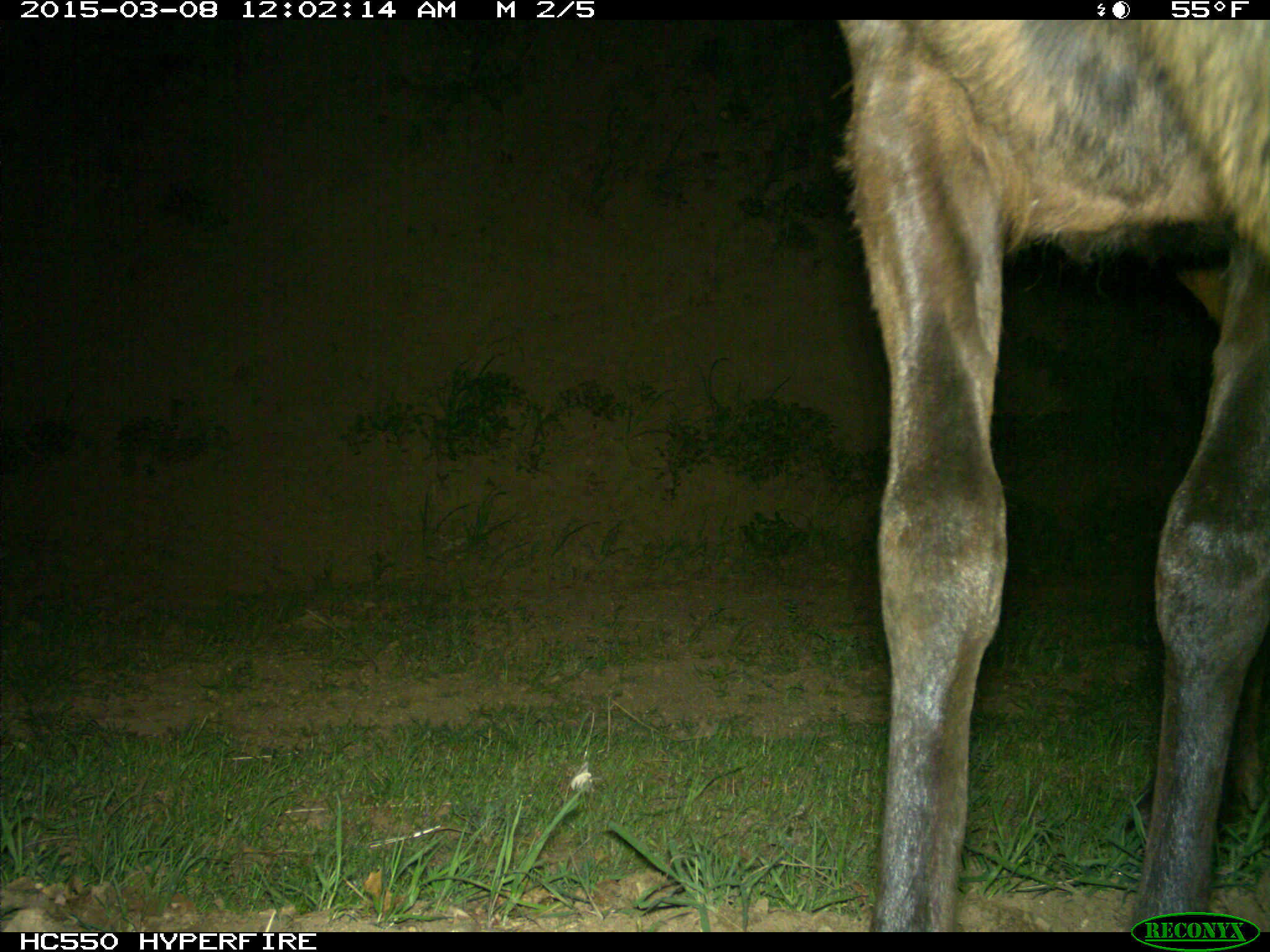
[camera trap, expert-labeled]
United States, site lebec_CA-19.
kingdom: Animalia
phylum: Chordata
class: Mammalia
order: Artiodactyla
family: Cervidae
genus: Cervus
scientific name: Cervus canadensis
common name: elk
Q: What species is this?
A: Cervus canadensis (elk).